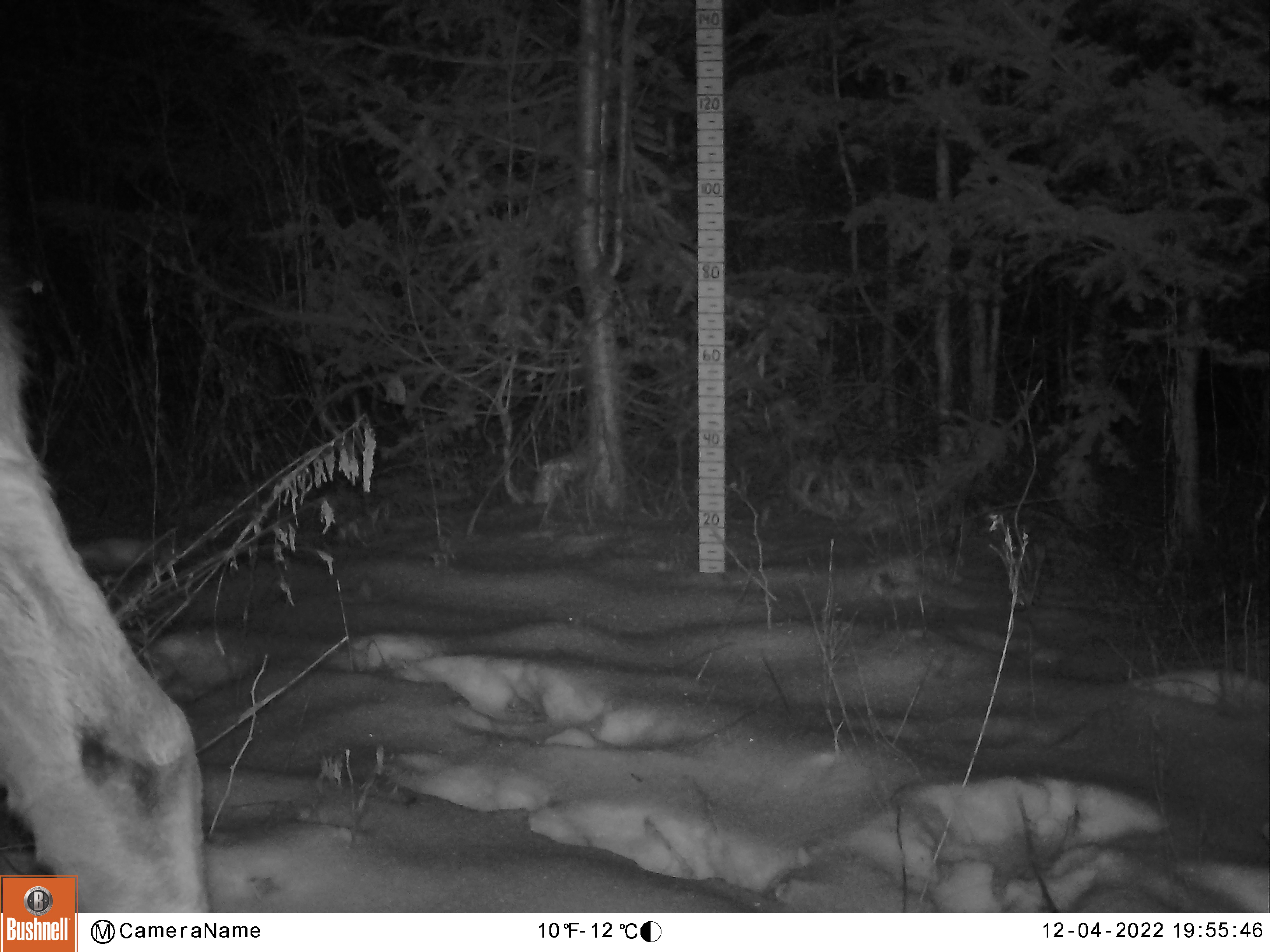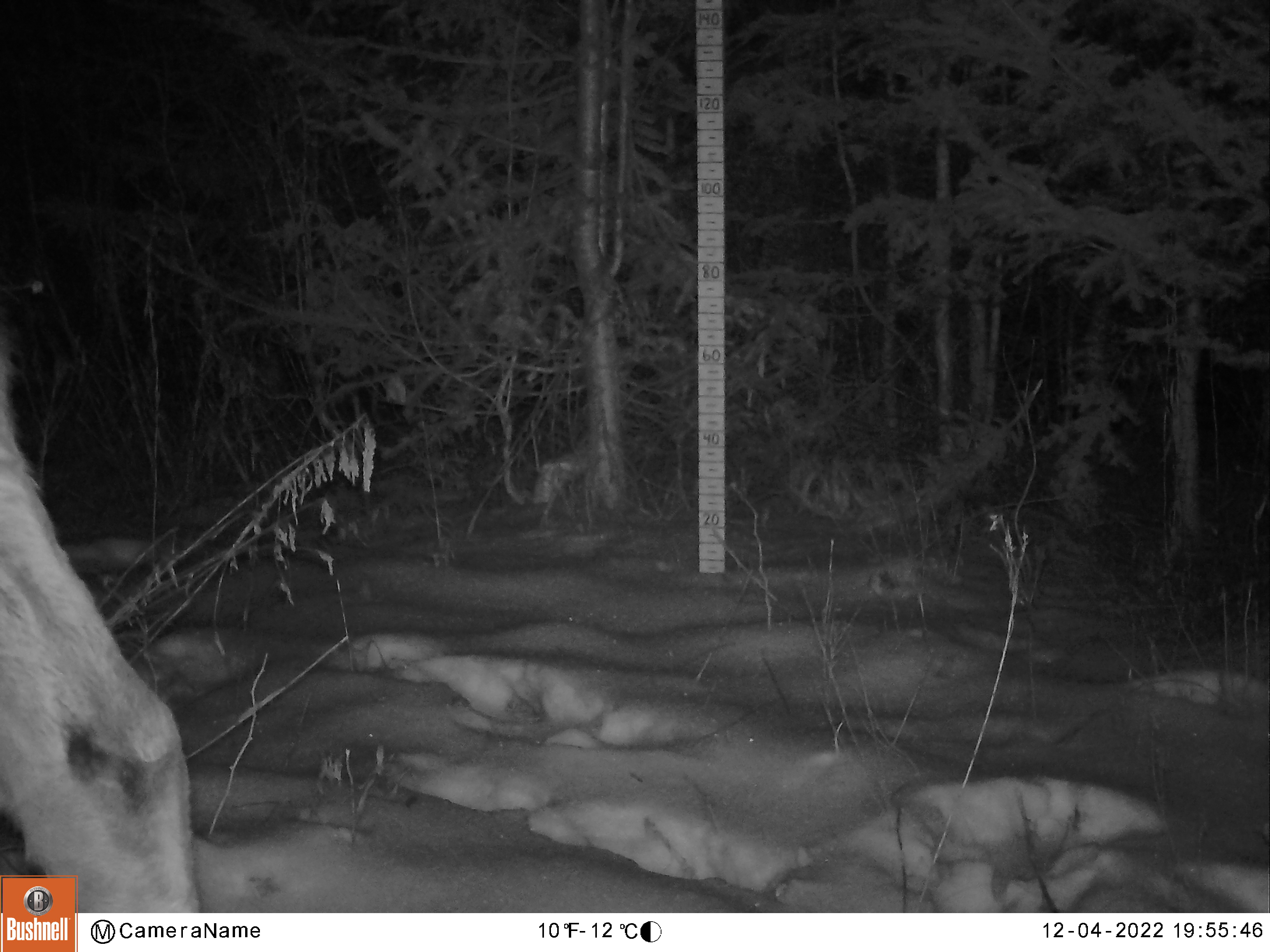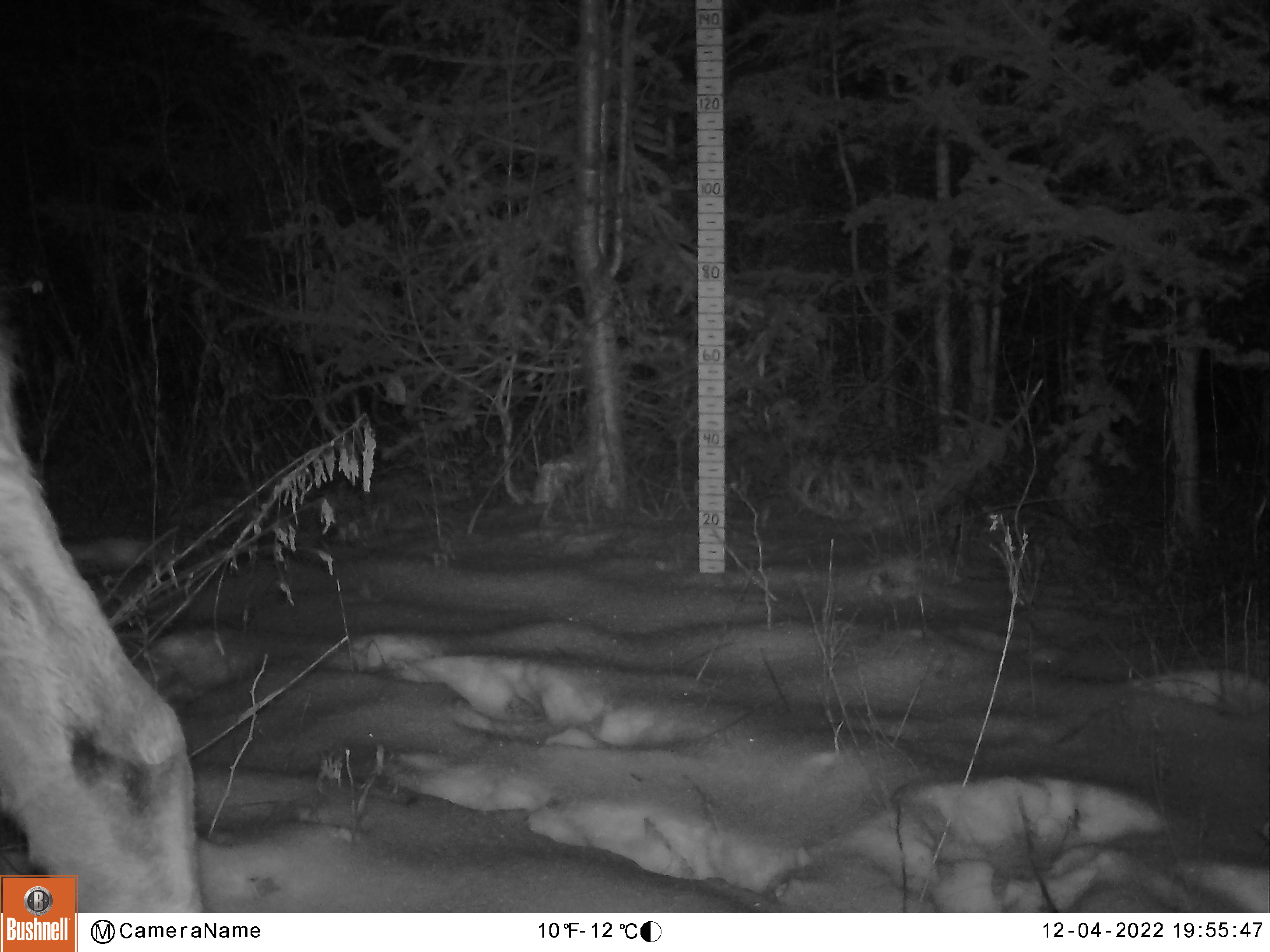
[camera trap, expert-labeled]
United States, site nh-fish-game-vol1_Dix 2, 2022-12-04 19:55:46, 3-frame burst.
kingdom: Animalia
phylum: Chordata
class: Mammalia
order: Artiodactyla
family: Cervidae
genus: Alces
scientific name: Alces alces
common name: moose